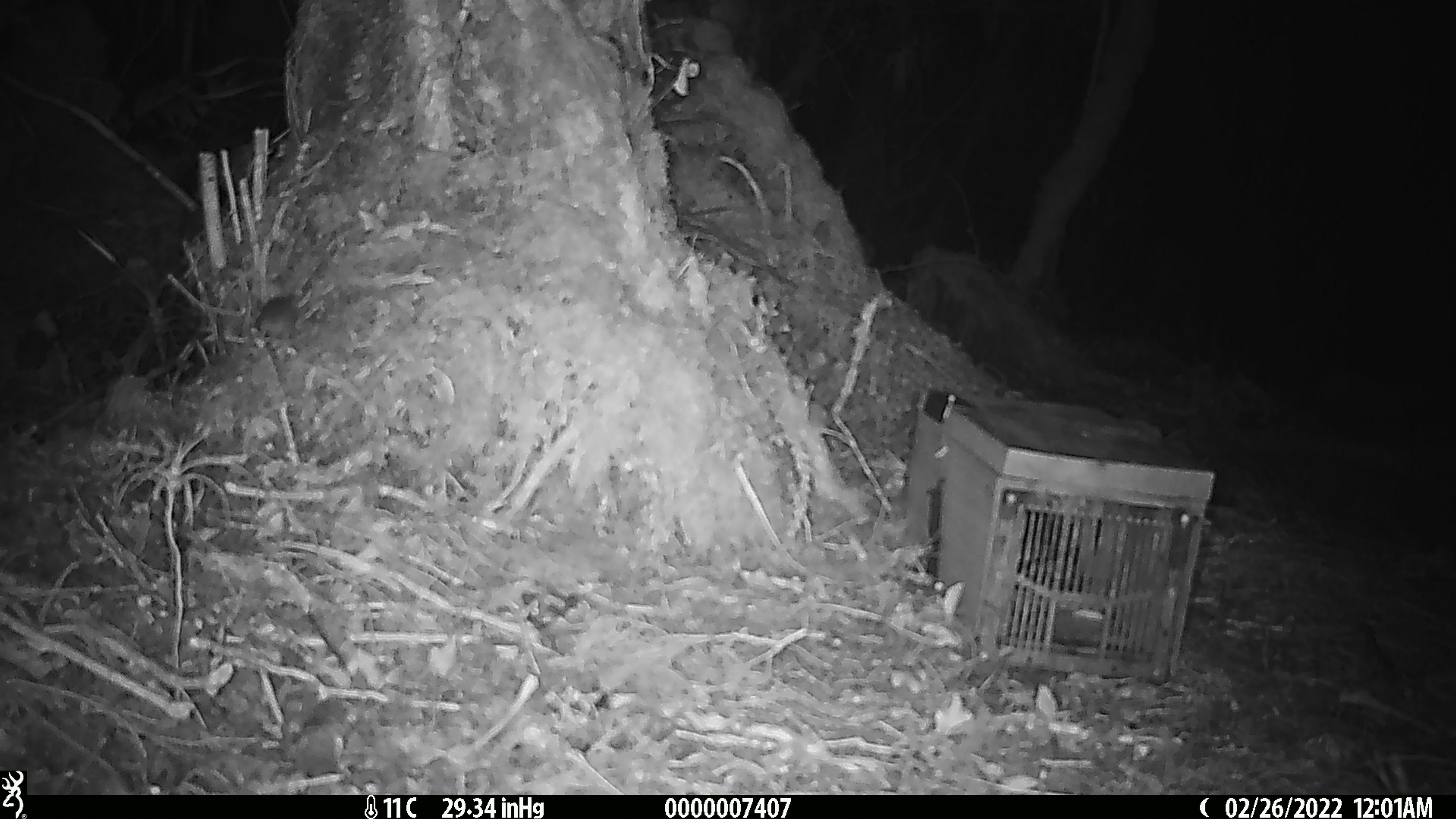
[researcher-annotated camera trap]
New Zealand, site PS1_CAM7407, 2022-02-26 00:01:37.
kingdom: Animalia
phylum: Chordata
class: Mammalia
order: Rodentia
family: Muridae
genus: Mus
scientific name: Mus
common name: mouse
Mouse (Mus).